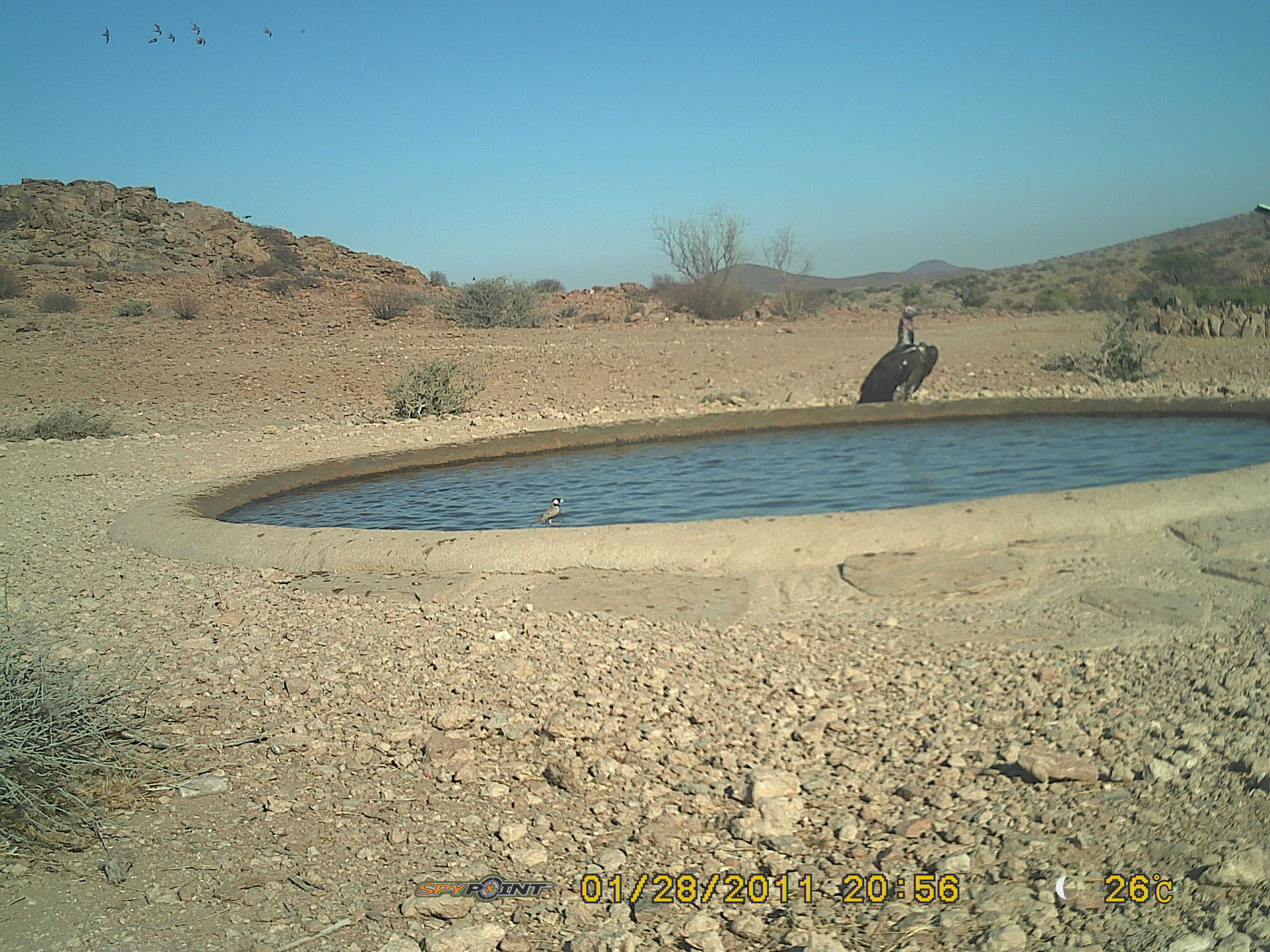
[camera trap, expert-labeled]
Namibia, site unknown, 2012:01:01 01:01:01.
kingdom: Animalia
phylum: Chordata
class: Aves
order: Accipitriformes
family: Accipitridae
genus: Torgos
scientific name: Torgos tracheliotos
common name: lappet-faced vulture